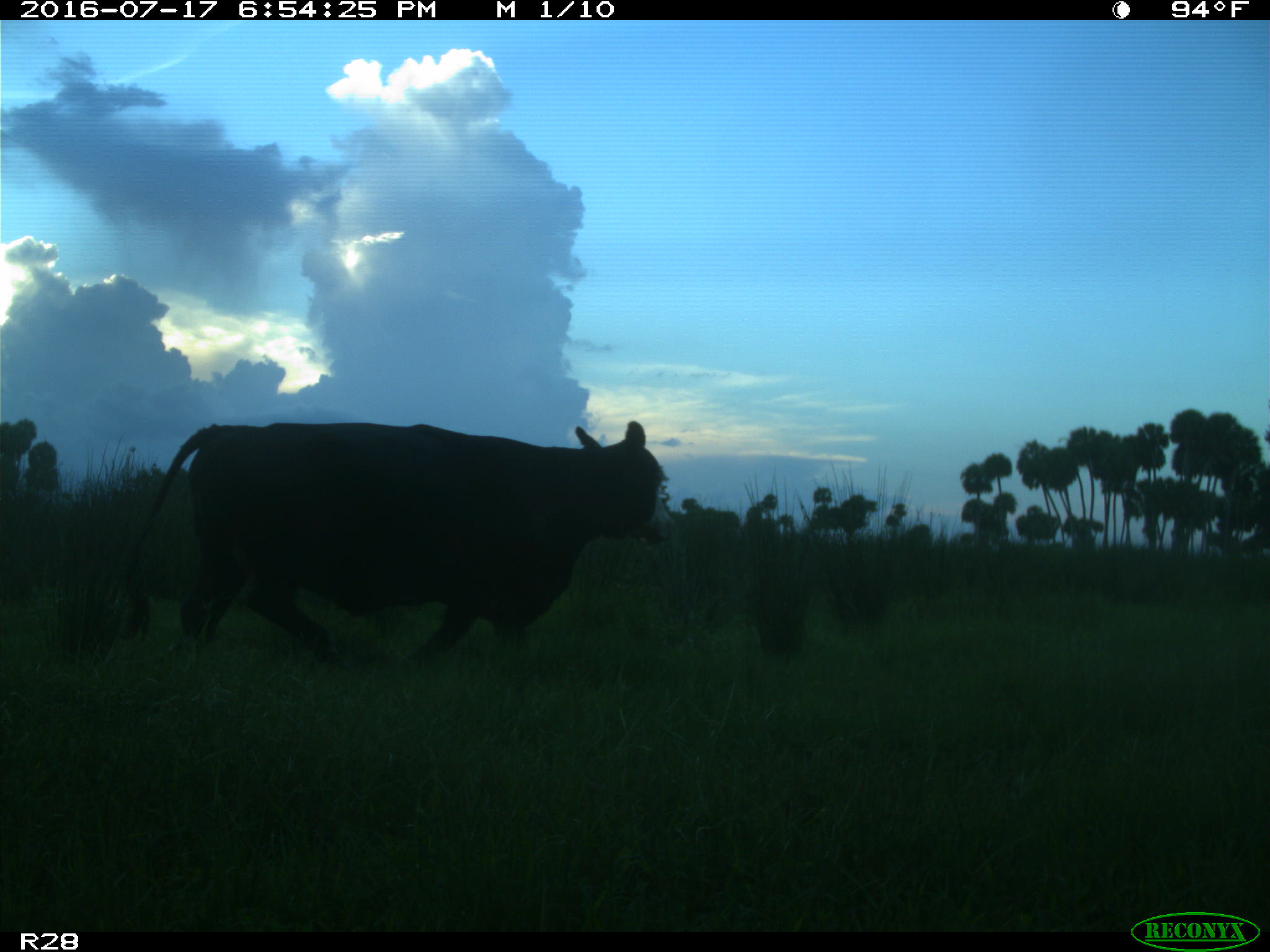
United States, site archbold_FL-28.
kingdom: Animalia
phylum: Chordata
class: Mammalia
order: Artiodactyla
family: Bovidae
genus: Bos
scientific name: Bos taurus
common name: domestic cow